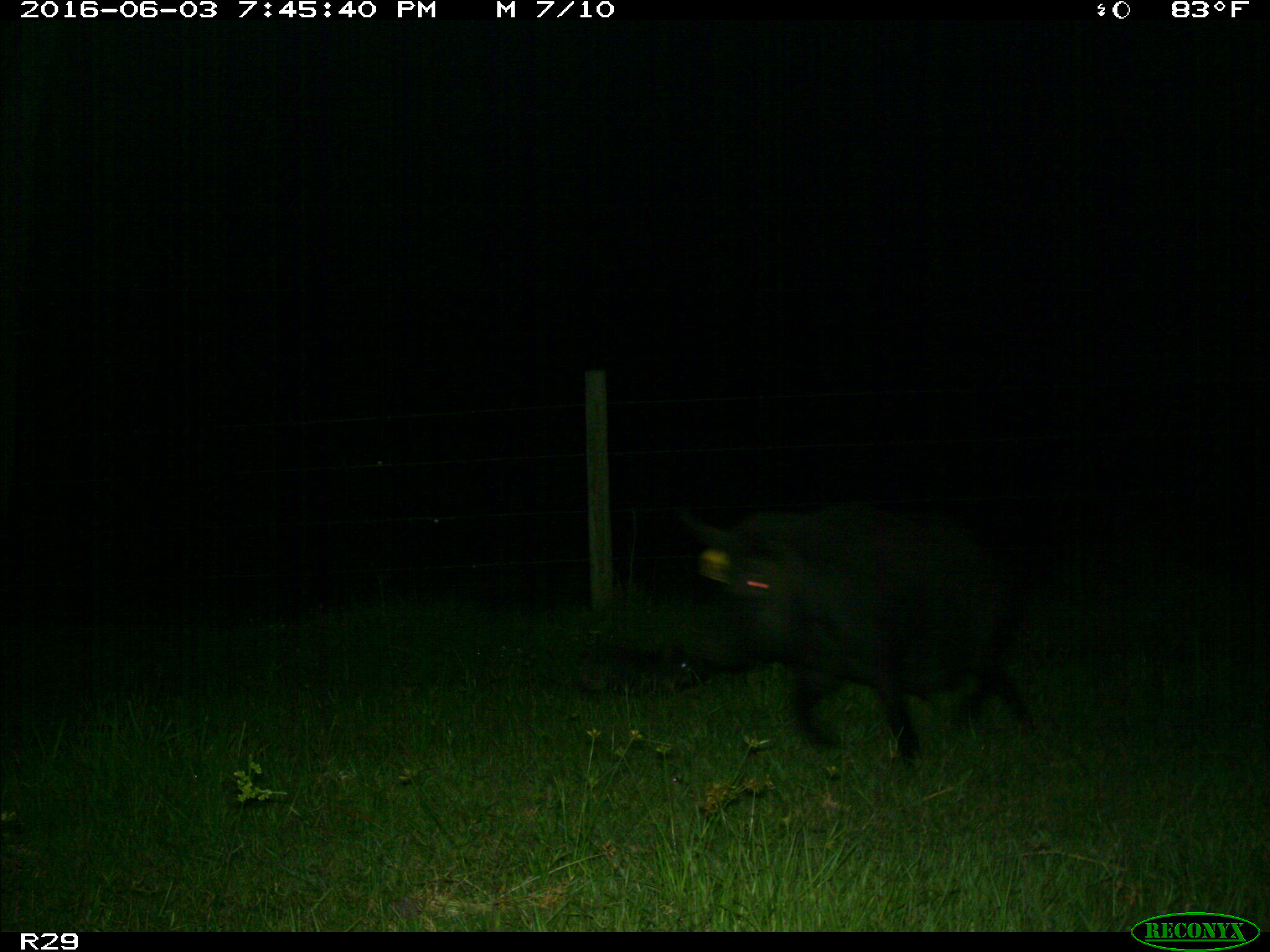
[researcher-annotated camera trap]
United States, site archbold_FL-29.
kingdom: Animalia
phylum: Chordata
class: Mammalia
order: Artiodactyla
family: Suidae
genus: Sus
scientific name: Sus scrofa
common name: wild boar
Sus scrofa (wild boar).